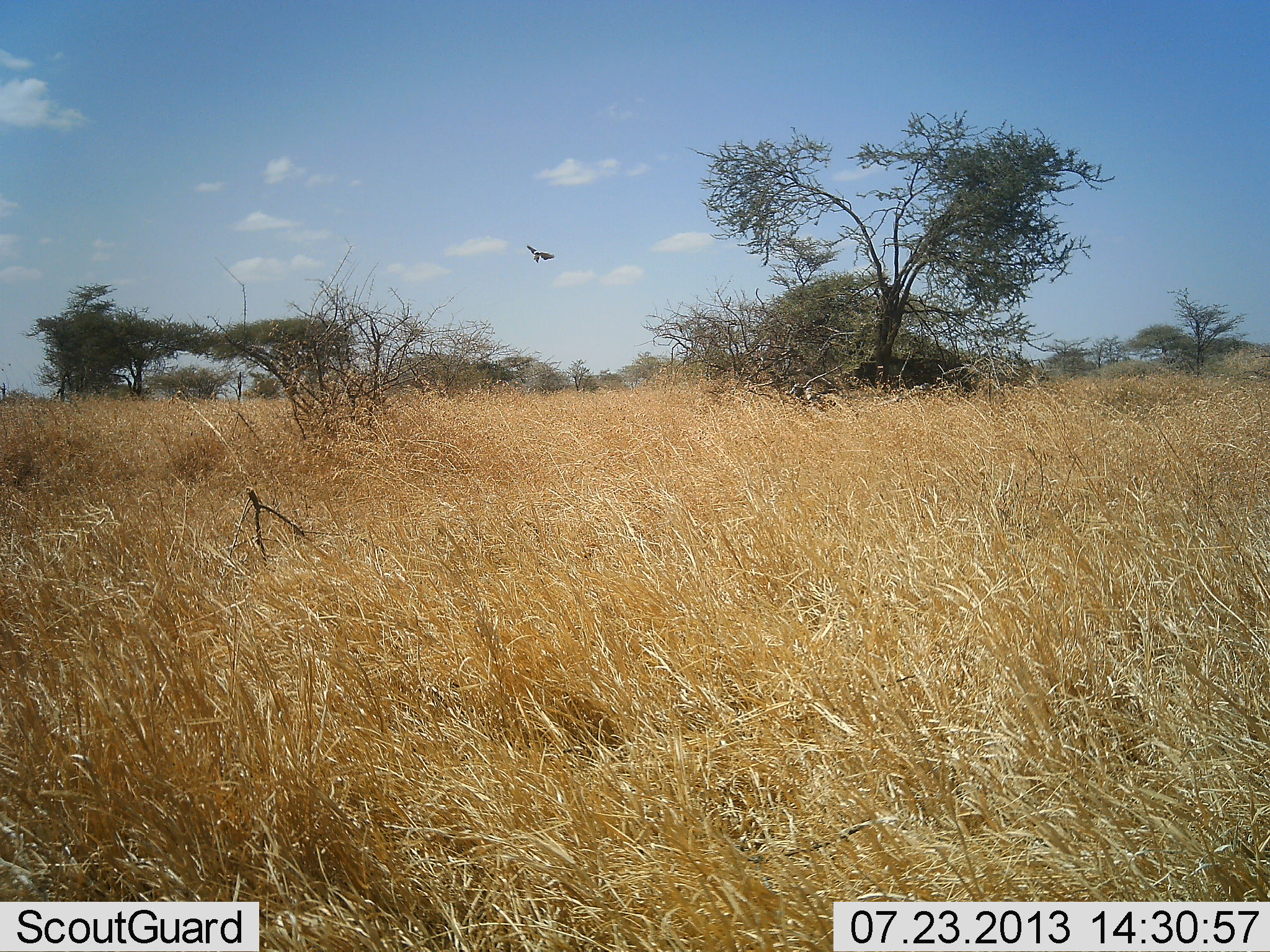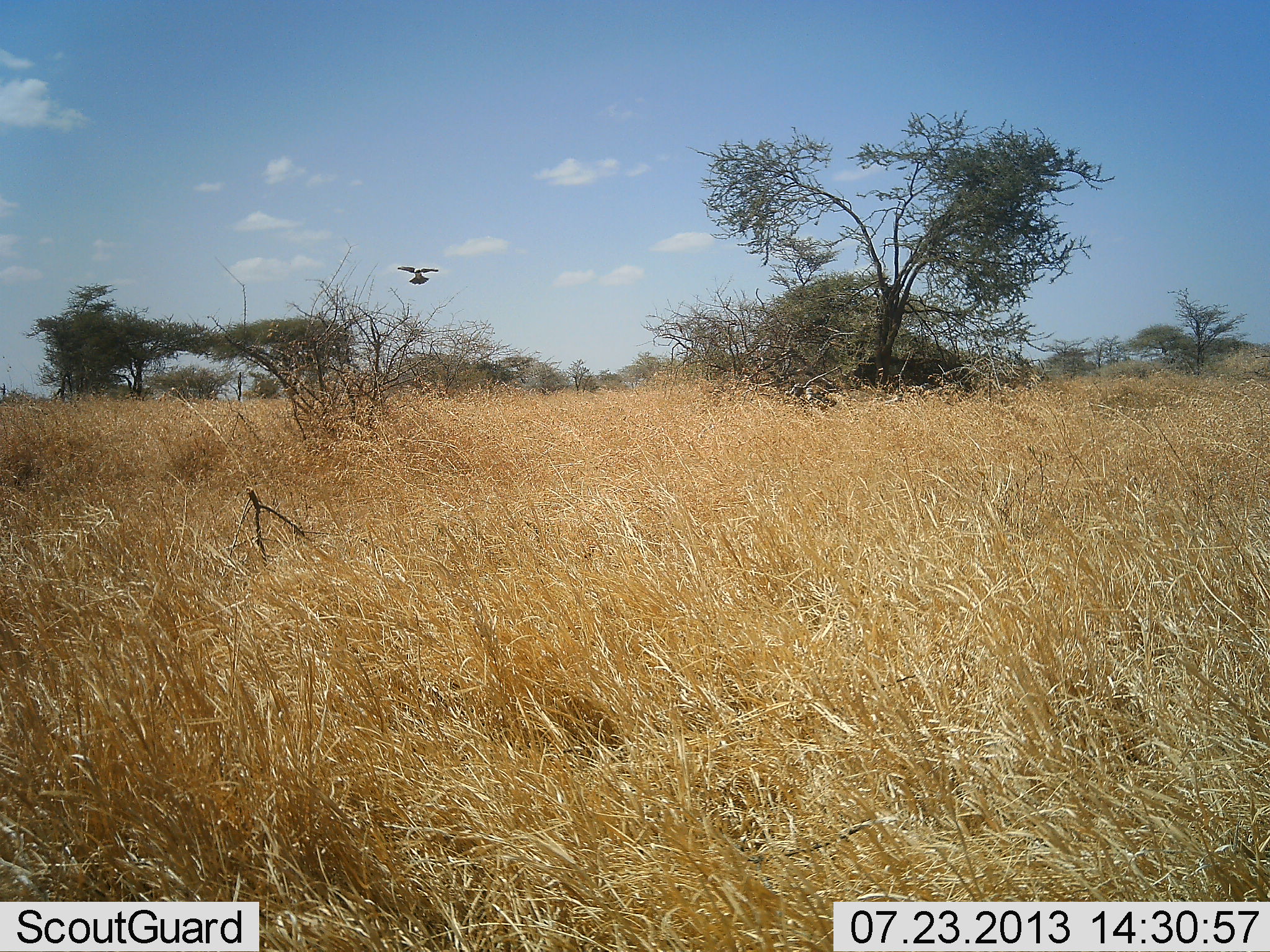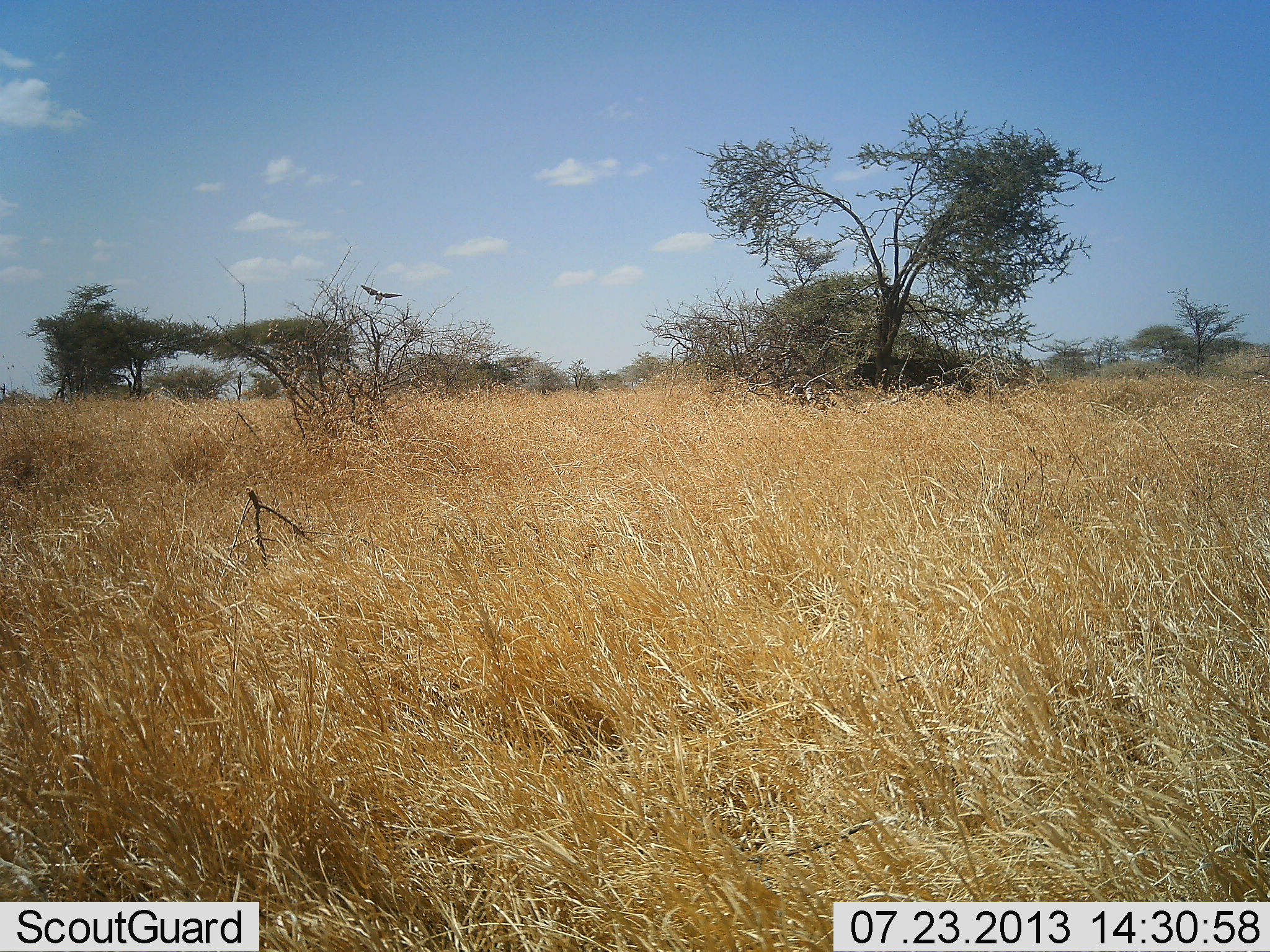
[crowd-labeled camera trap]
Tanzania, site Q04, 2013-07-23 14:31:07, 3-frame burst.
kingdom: Animalia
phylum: Chordata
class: Aves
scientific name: Aves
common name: bird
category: otherbird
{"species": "otherbird (bird) (Aves)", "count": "1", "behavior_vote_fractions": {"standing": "0%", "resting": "0%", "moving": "100%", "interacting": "0%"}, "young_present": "0%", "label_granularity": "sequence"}